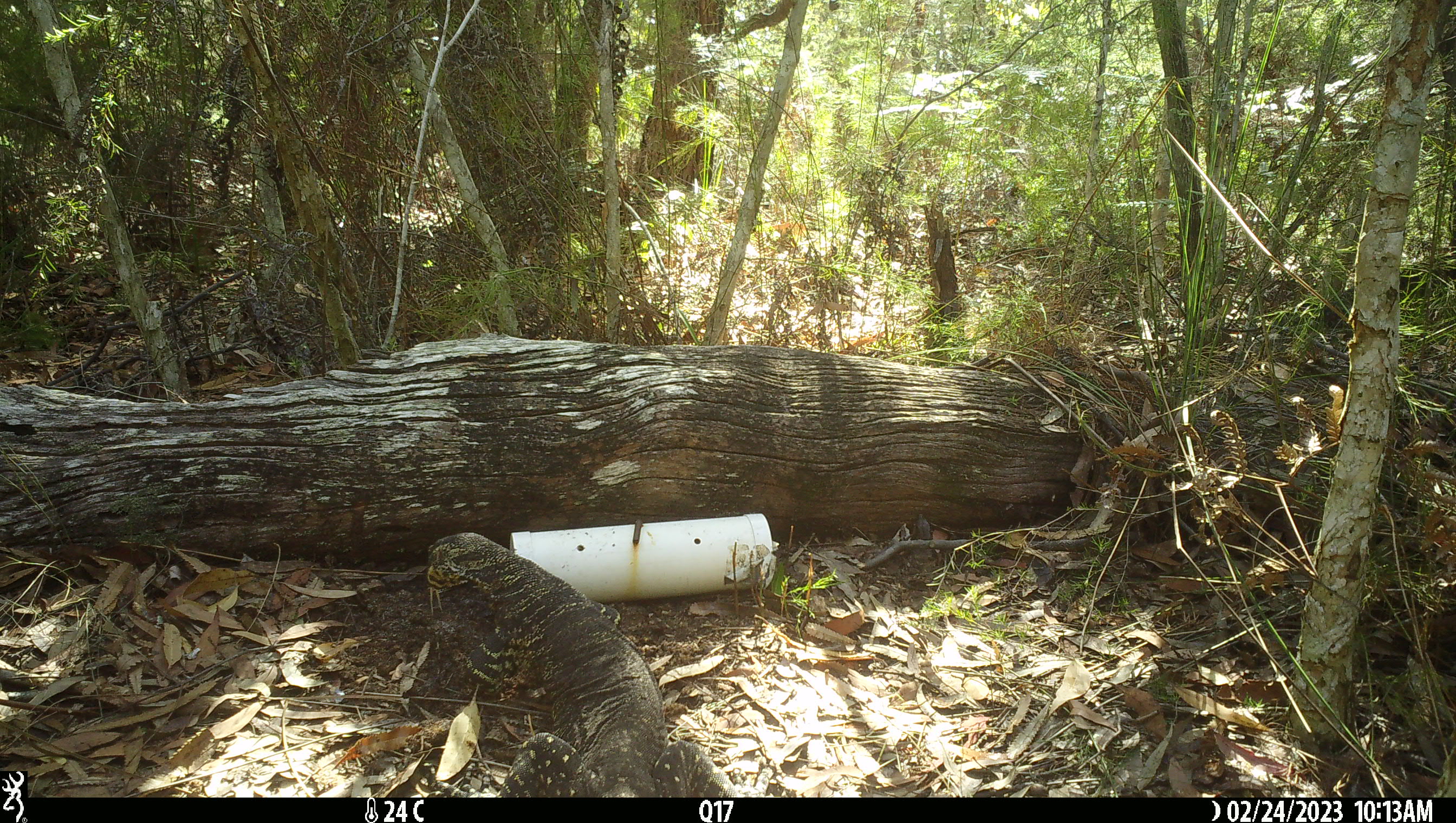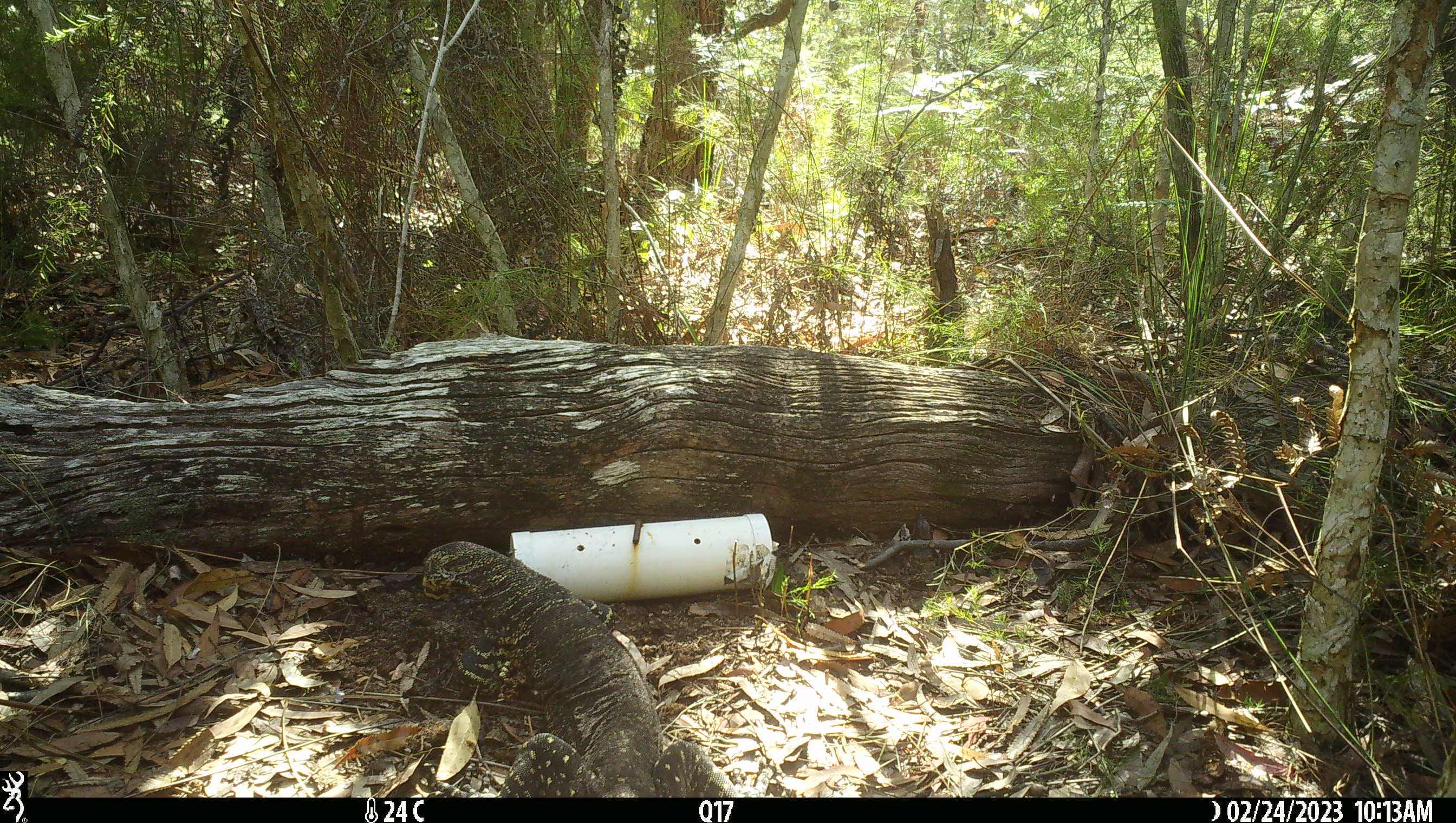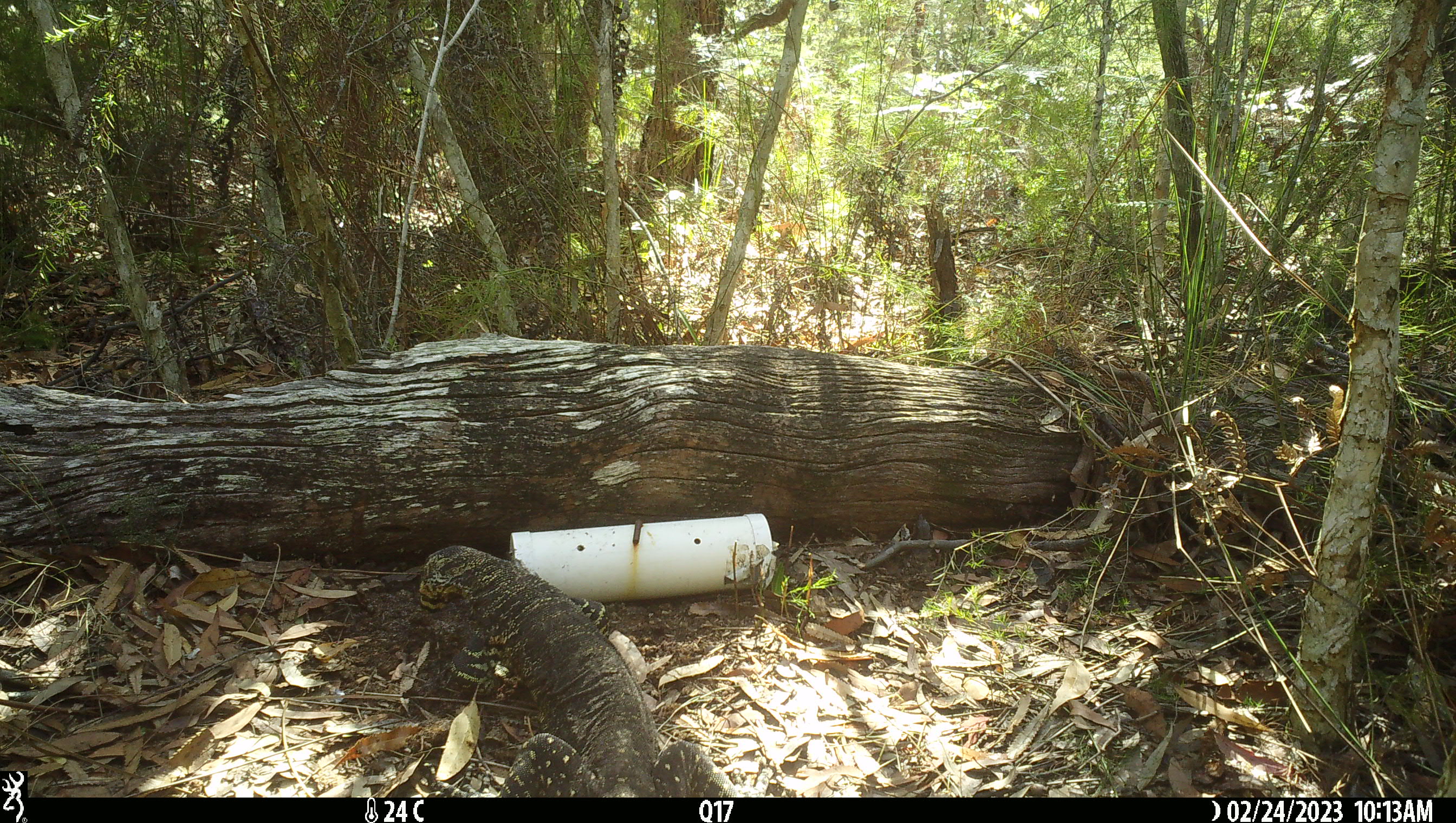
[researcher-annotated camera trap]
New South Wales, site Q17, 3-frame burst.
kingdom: Animalia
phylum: Chordata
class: Reptilia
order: Squamata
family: Varanidae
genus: Varanus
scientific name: Varanus varius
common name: lace monitor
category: goanna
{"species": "goanna (lace monitor) (Varanus varius)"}